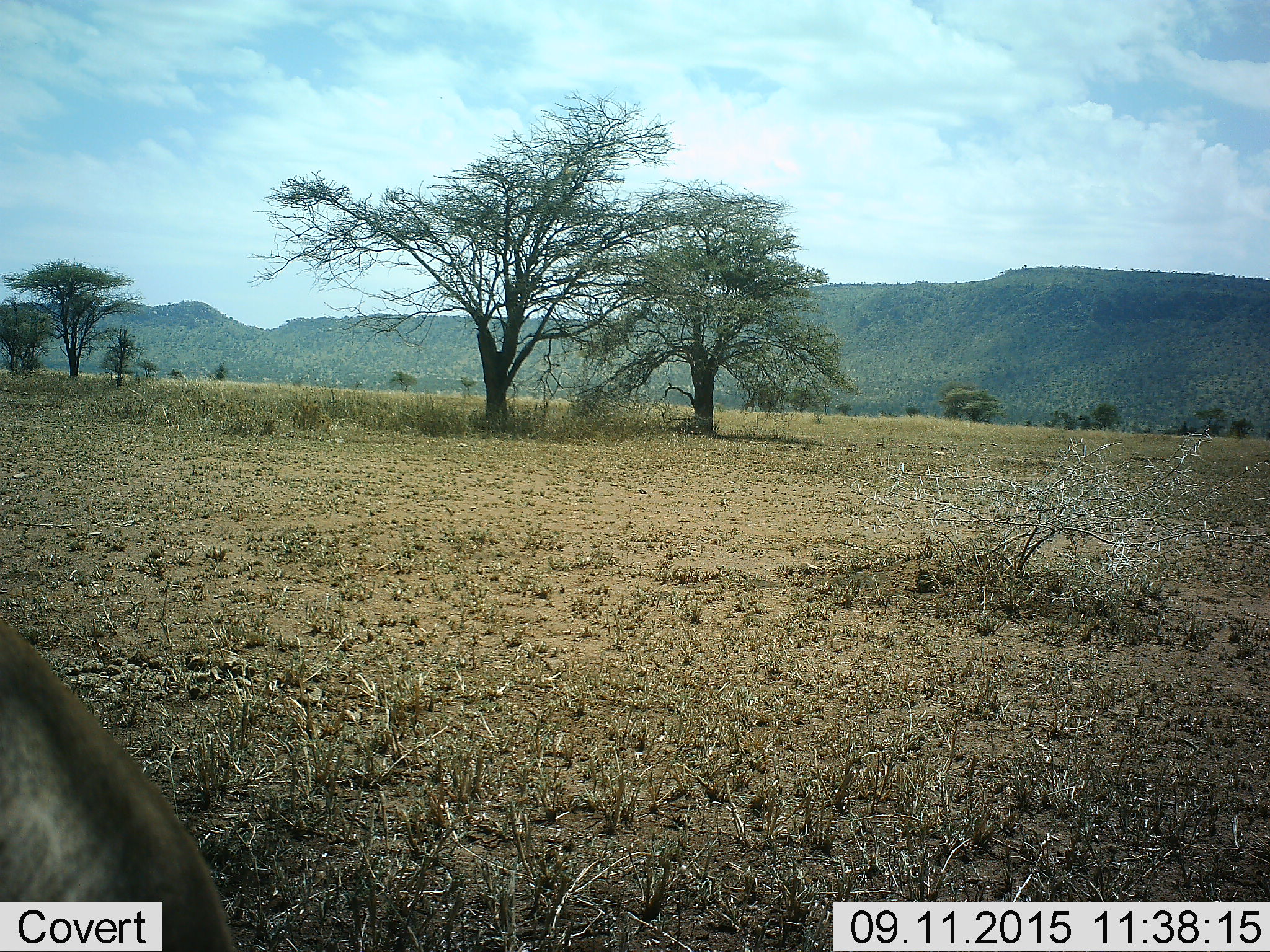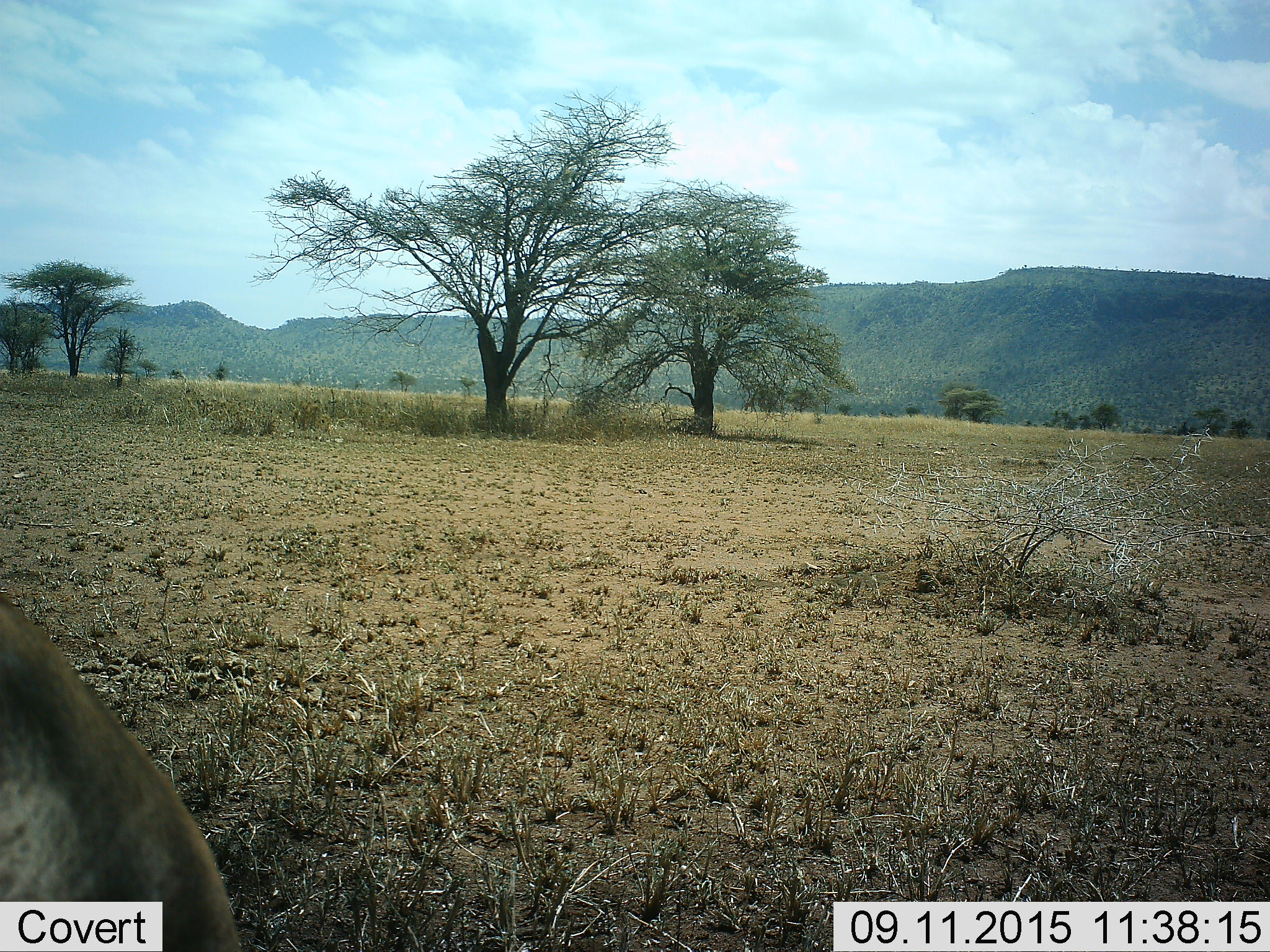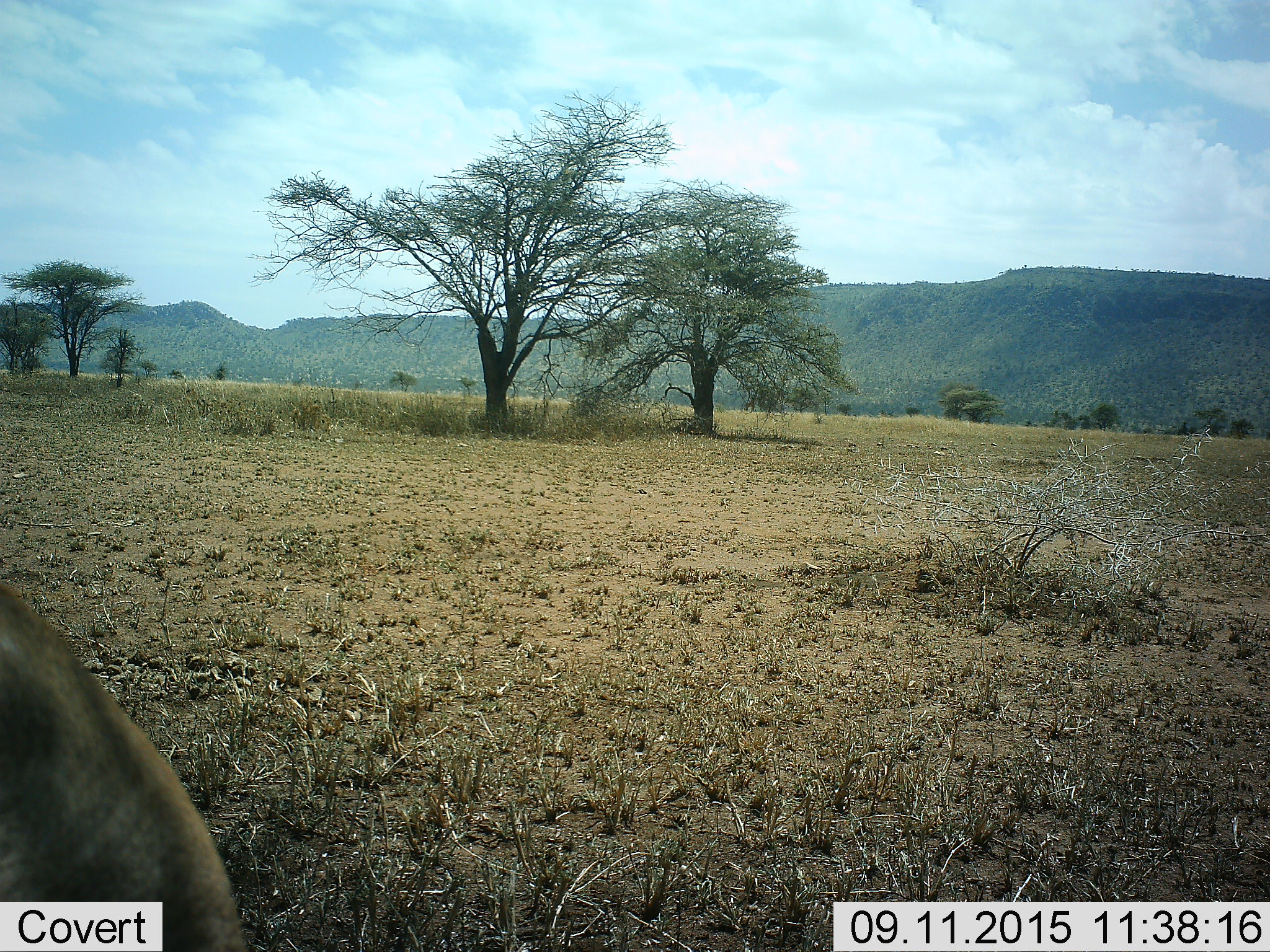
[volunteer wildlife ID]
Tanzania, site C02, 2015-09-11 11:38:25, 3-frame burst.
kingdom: Animalia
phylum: Chordata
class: Mammalia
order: Carnivora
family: Felidae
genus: Panthera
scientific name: Panthera leo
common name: lion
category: lionfemale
Lionfemale (lion) (Panthera leo), count 1. Behavior (volunteer vote fractions): standing 0%, resting 100%, moving 0%, interacting 0%. Young present (vote fraction): 0%. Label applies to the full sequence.